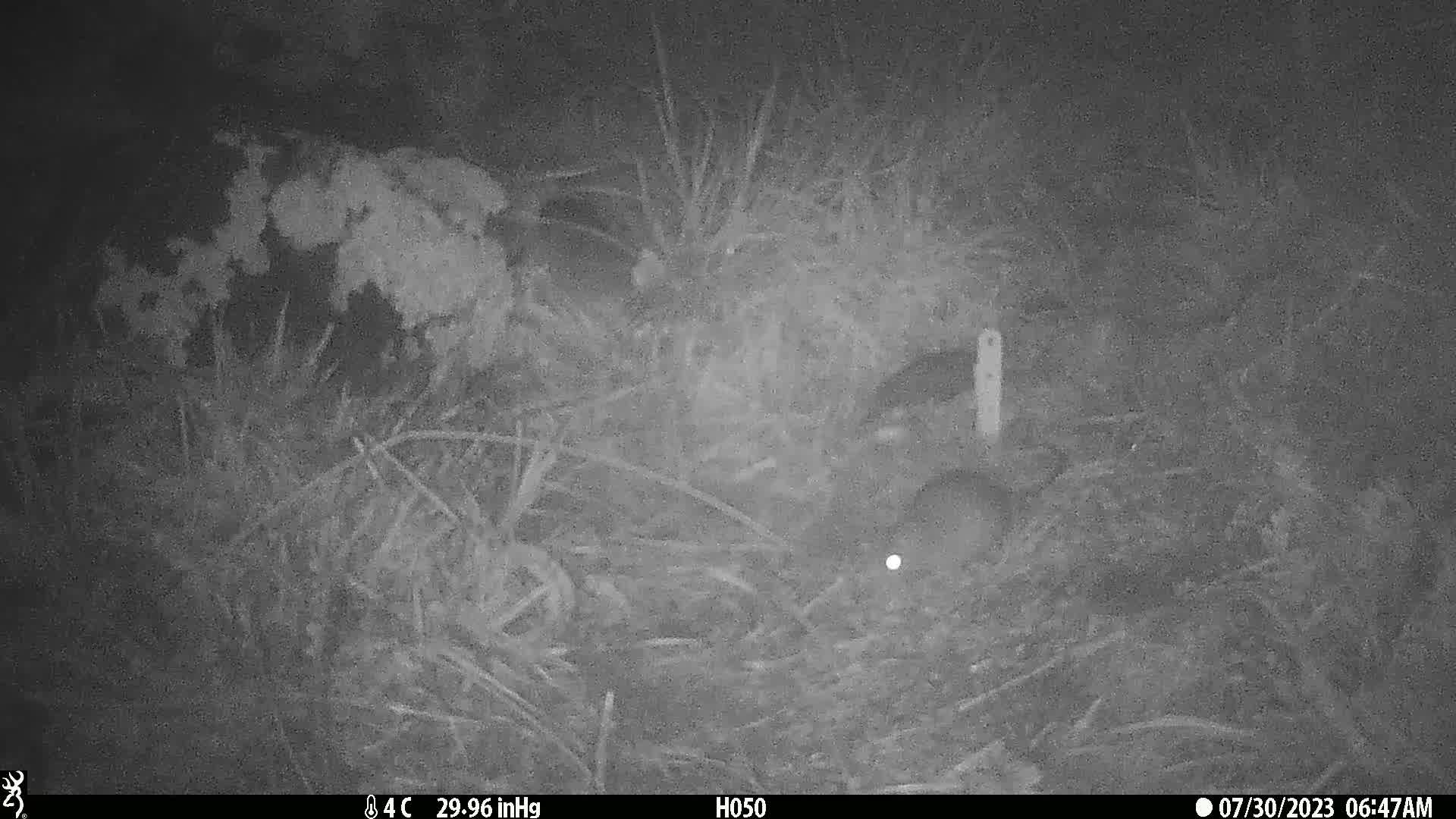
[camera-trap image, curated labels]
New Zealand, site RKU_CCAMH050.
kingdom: Animalia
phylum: Chordata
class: Mammalia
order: Rodentia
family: Muridae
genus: Rattus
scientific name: Rattus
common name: rat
Rat (Rattus).